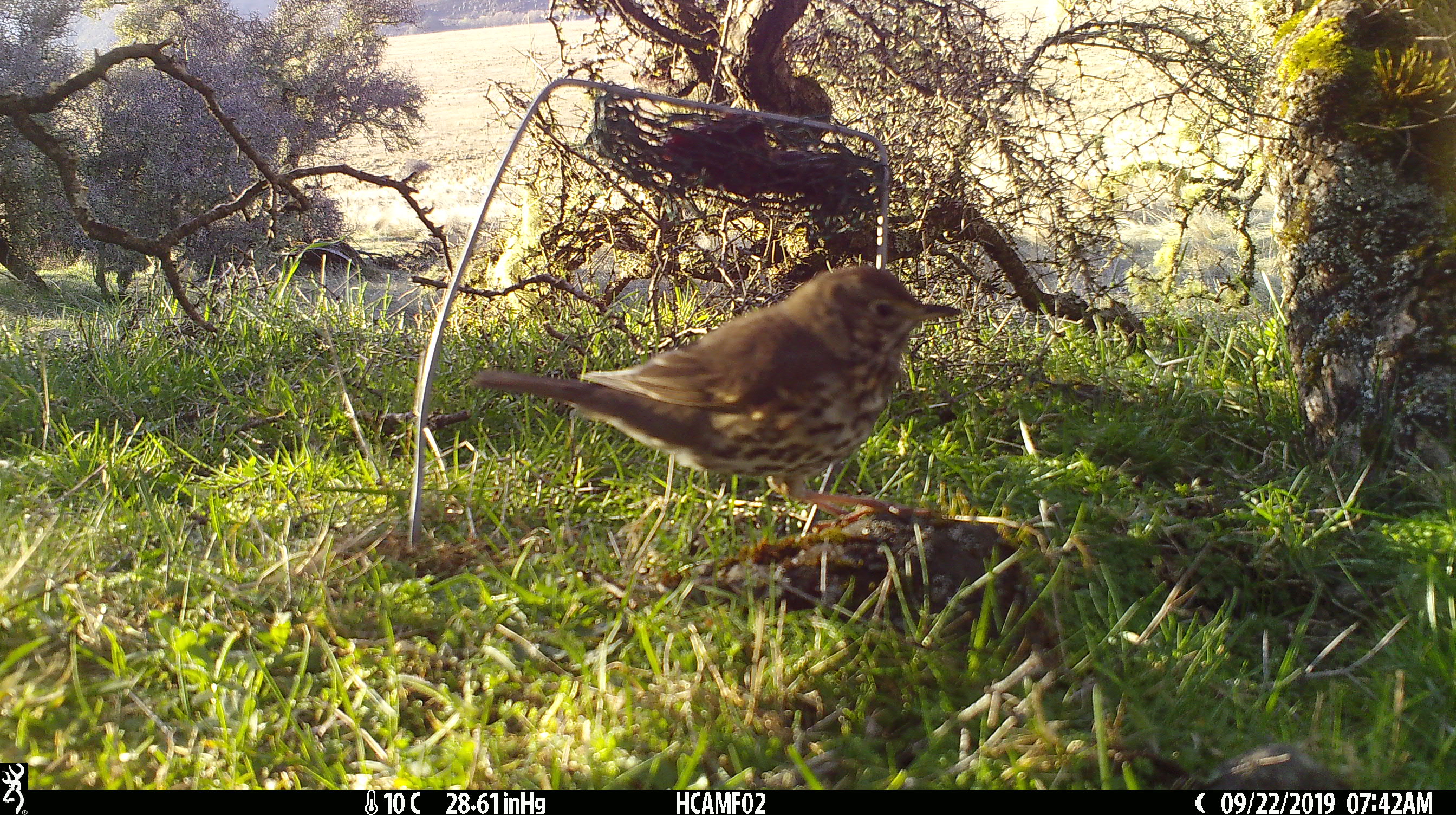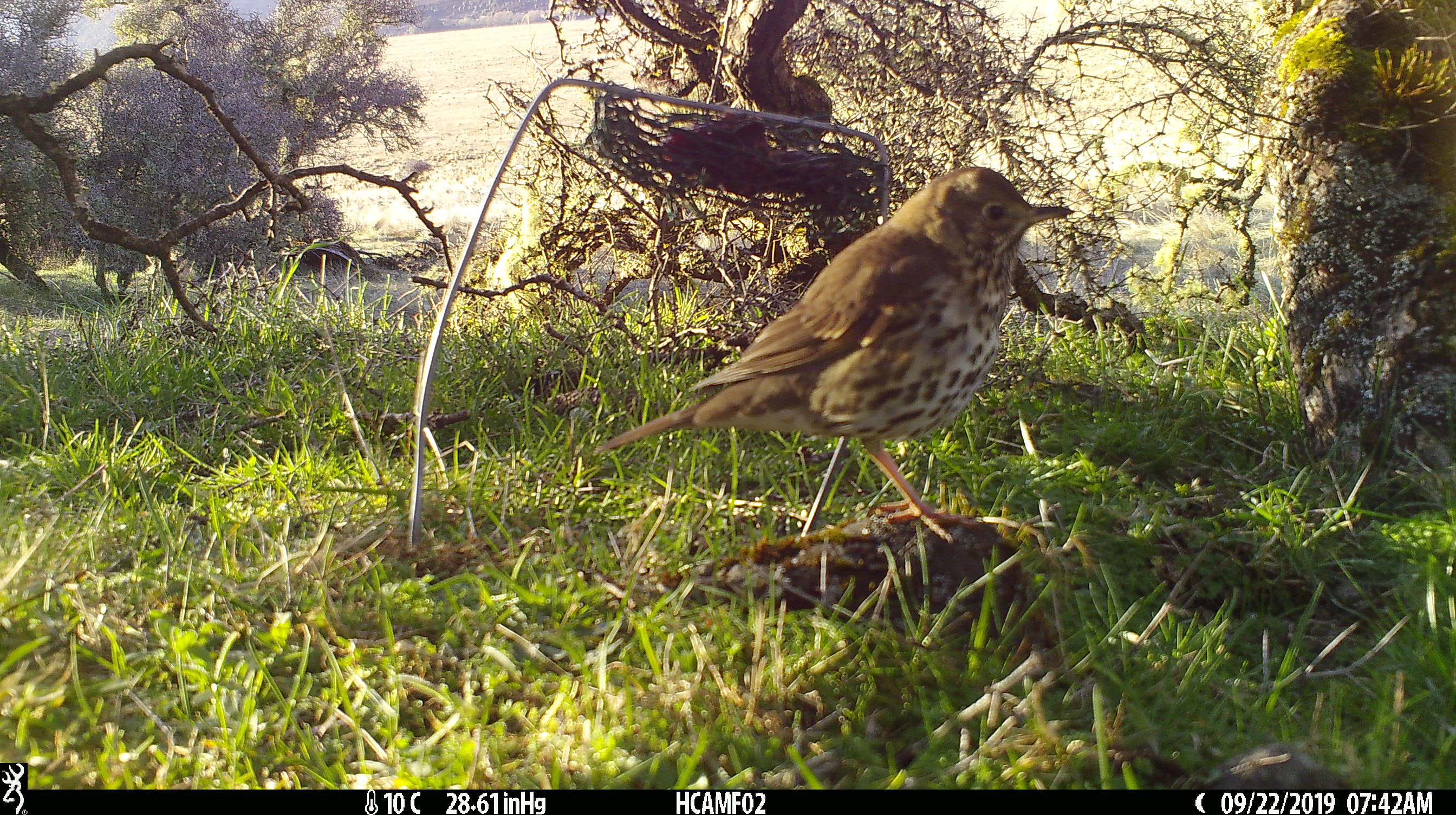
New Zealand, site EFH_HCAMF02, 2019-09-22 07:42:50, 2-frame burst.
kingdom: Animalia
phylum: Chordata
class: Aves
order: Passeriformes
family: Turdidae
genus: Turdus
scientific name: Turdus philomelos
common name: song thrush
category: thrush